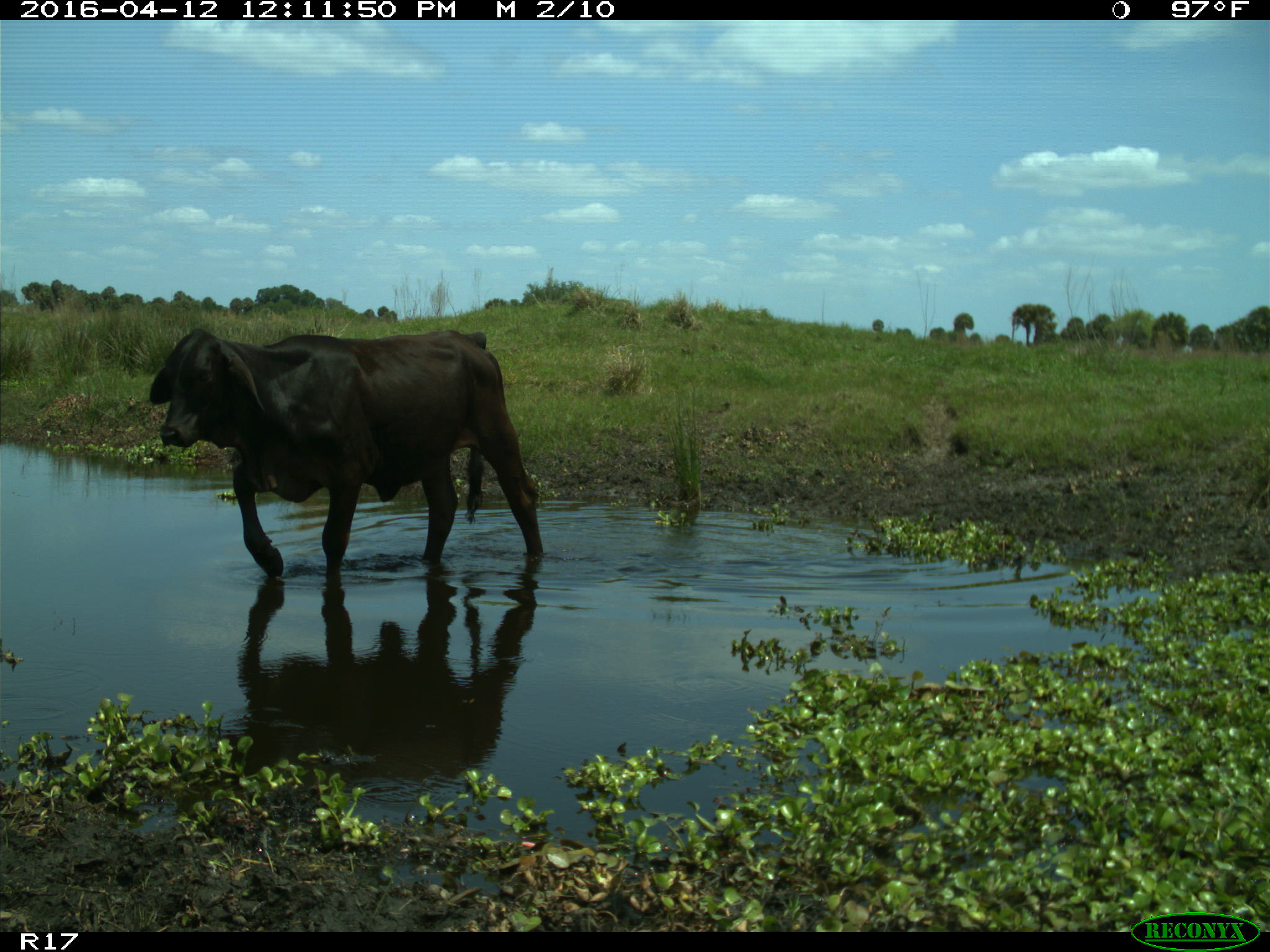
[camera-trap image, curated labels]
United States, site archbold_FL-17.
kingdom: Animalia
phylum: Chordata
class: Mammalia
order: Artiodactyla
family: Bovidae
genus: Bos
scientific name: Bos taurus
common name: domestic cow